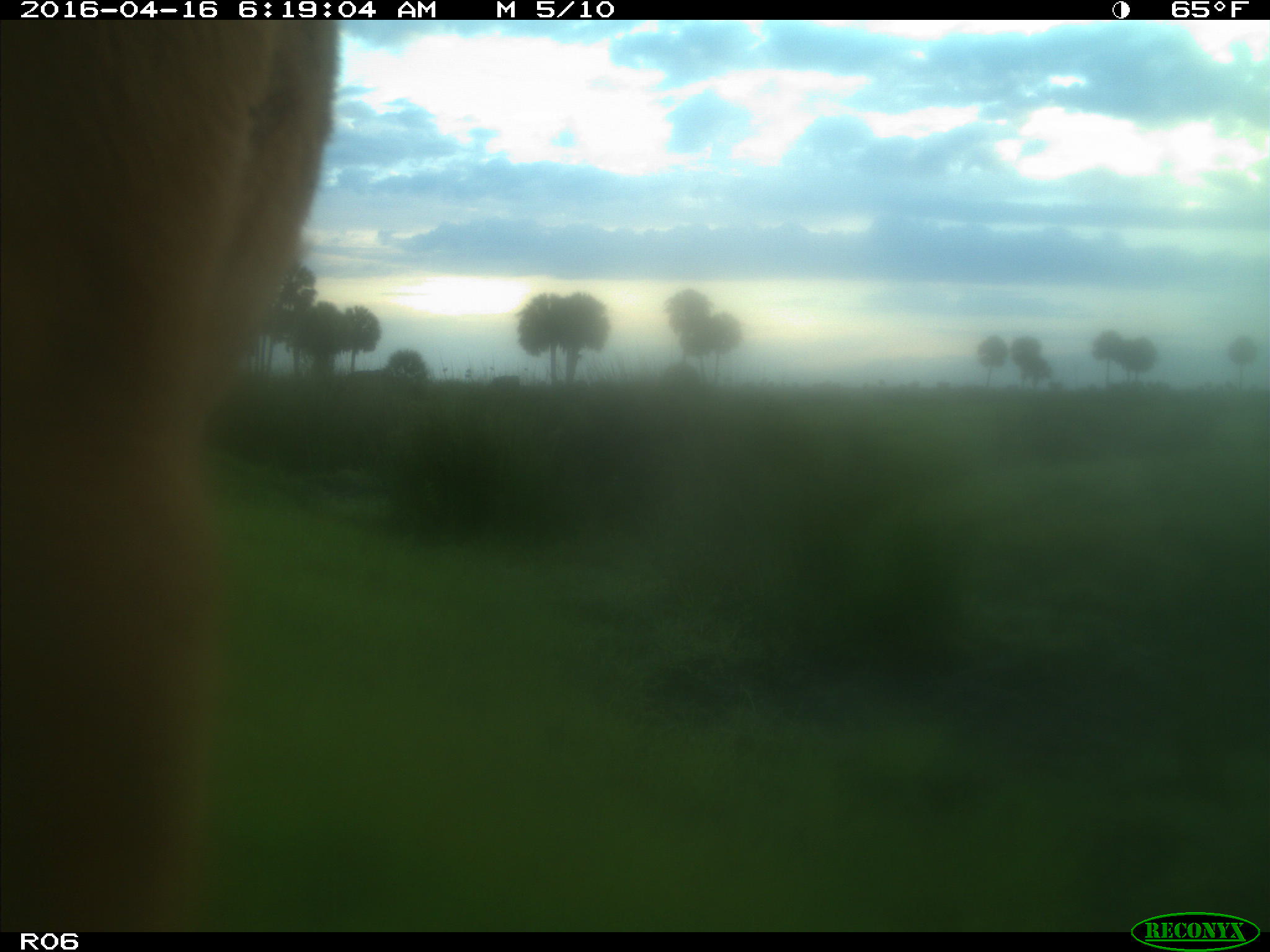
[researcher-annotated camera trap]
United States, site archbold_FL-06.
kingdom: Animalia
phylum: Chordata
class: Mammalia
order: Artiodactyla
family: Bovidae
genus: Bos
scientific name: Bos taurus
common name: domestic cow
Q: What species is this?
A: Bos taurus (domestic cow).